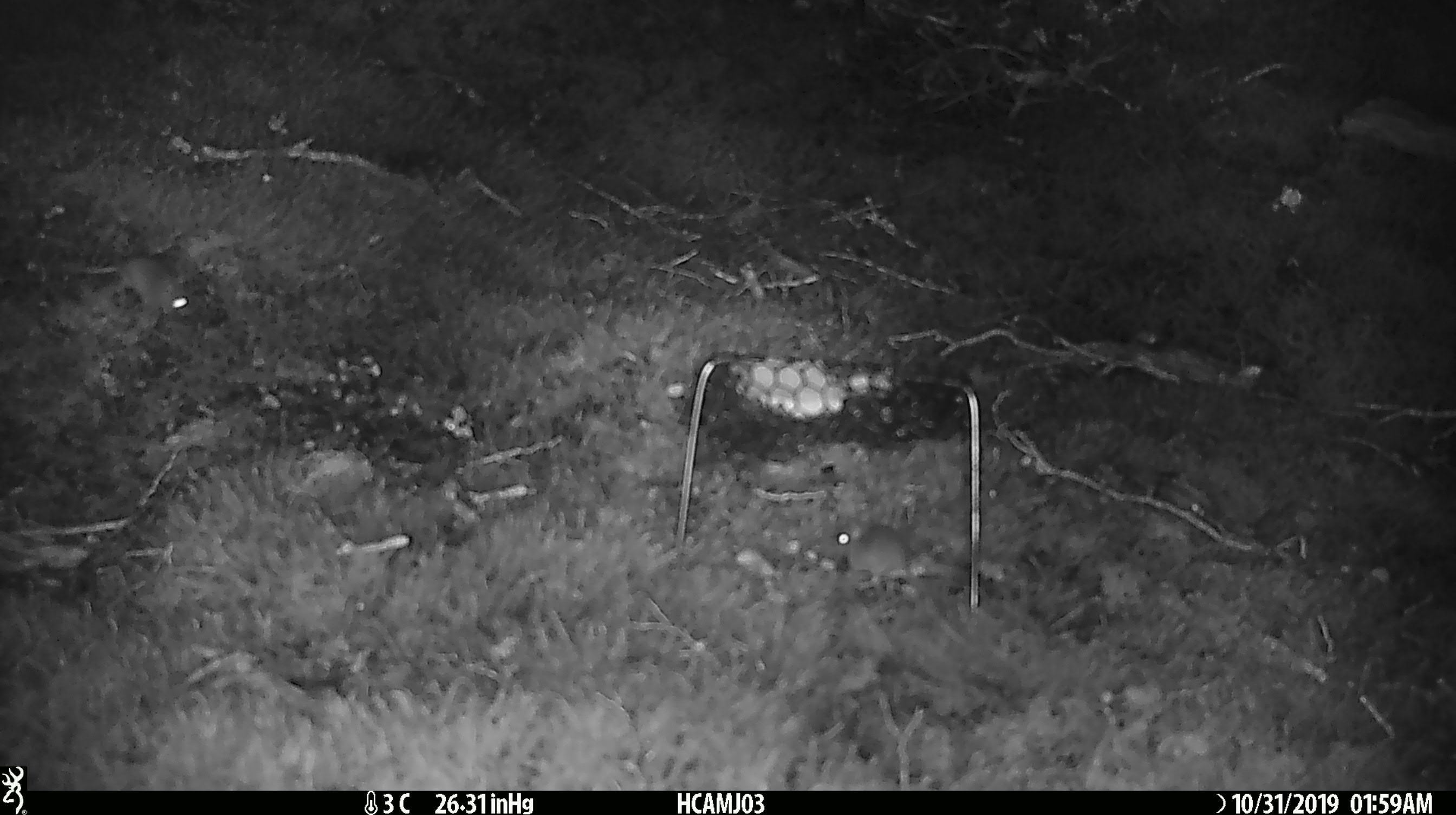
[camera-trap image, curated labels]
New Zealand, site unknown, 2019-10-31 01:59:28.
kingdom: Animalia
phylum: Chordata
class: Mammalia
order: Rodentia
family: Muridae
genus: Mus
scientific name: Mus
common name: mouse